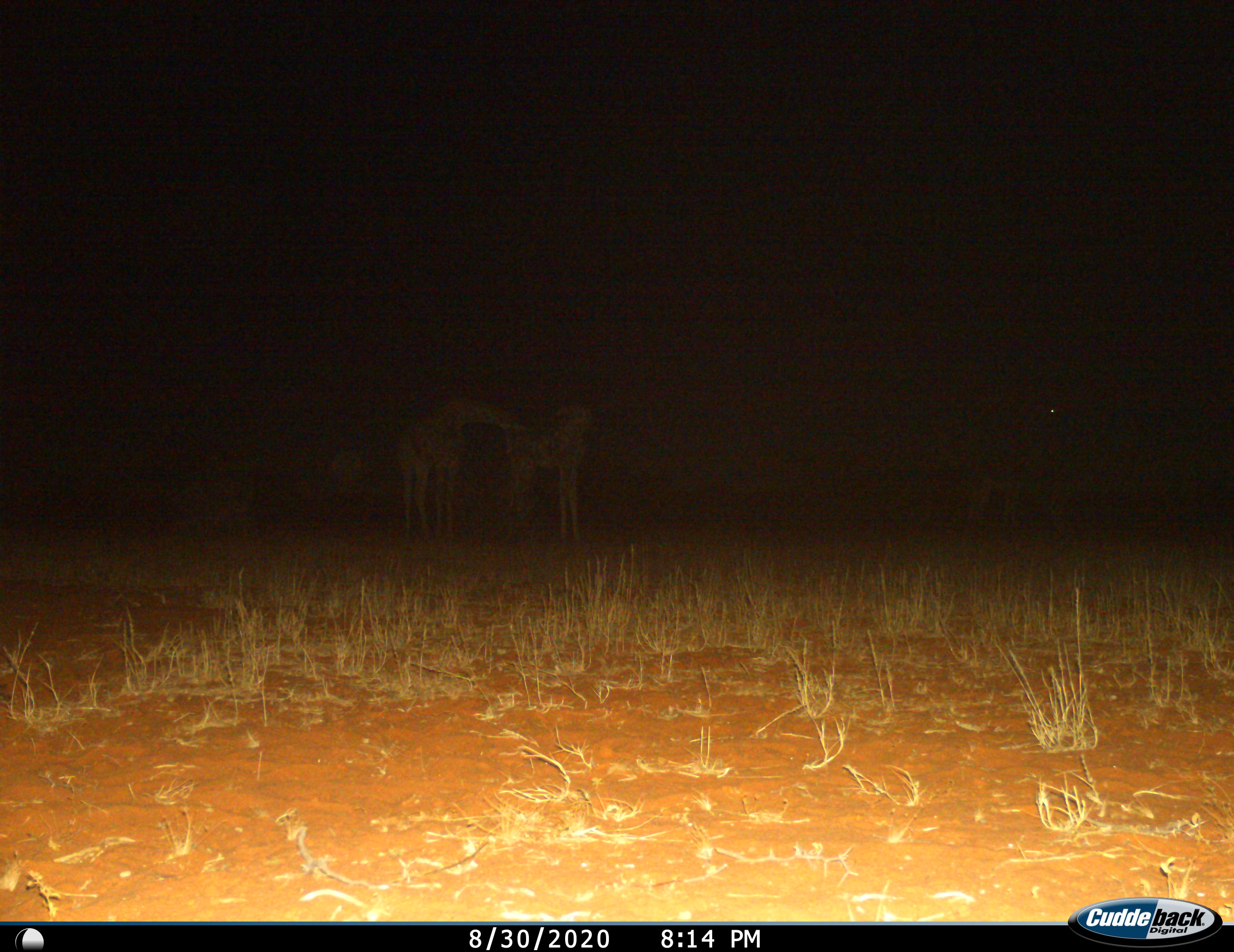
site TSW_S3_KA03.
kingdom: Animalia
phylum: Chordata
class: Mammalia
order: Artiodactyla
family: Giraffidae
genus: Giraffa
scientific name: Giraffa camelopardalis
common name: giraffe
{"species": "giraffe (Giraffa camelopardalis)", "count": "2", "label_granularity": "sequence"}